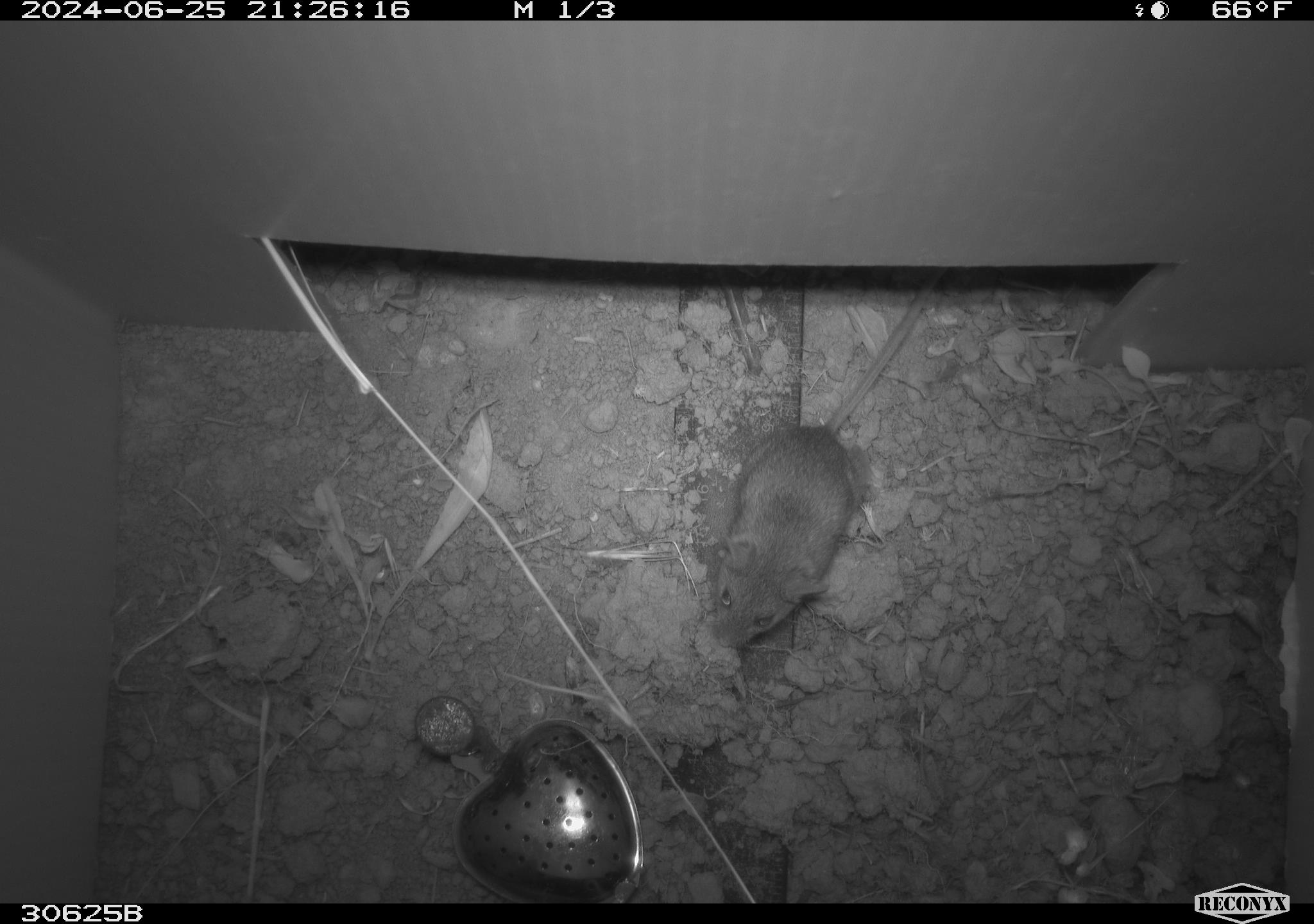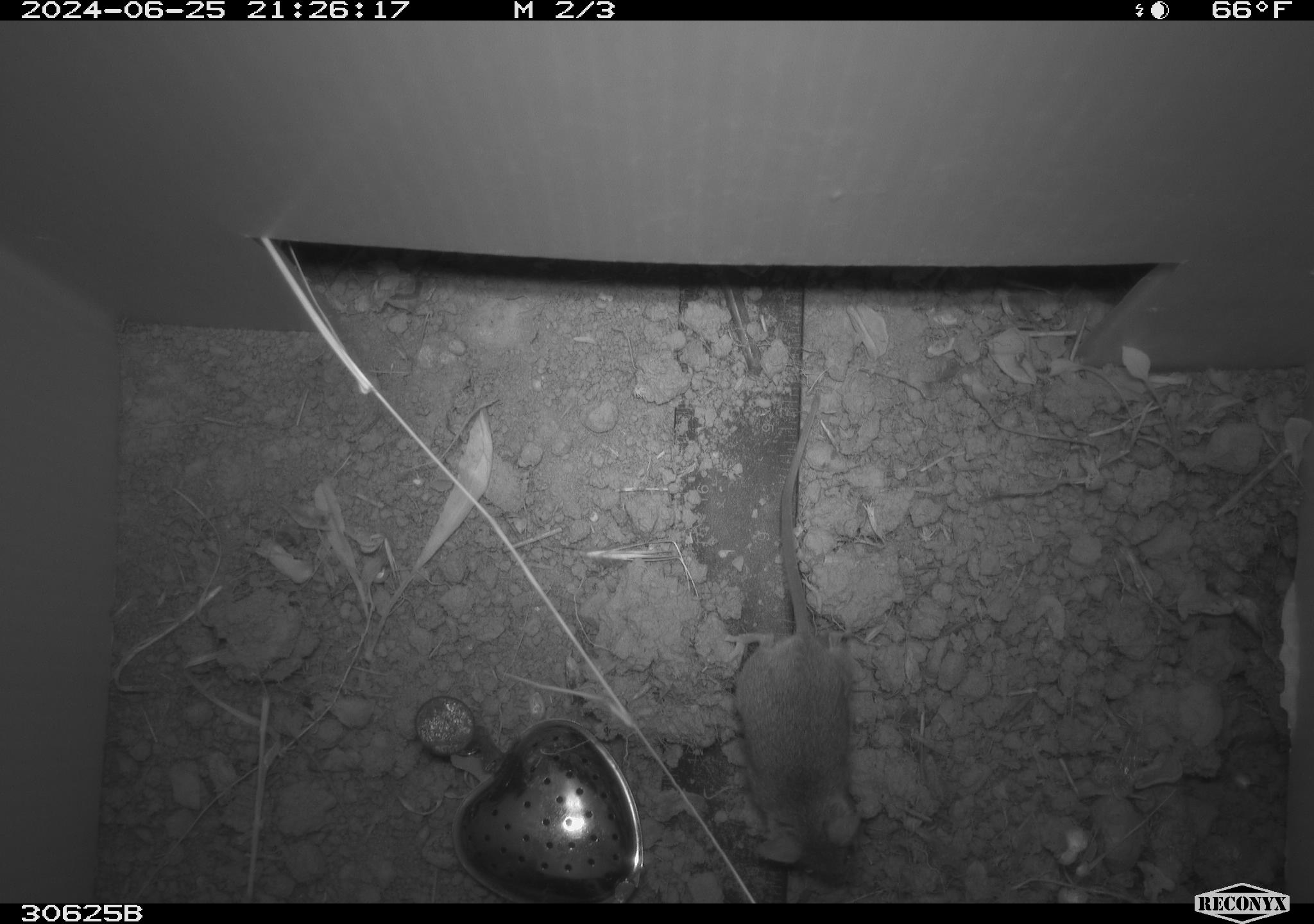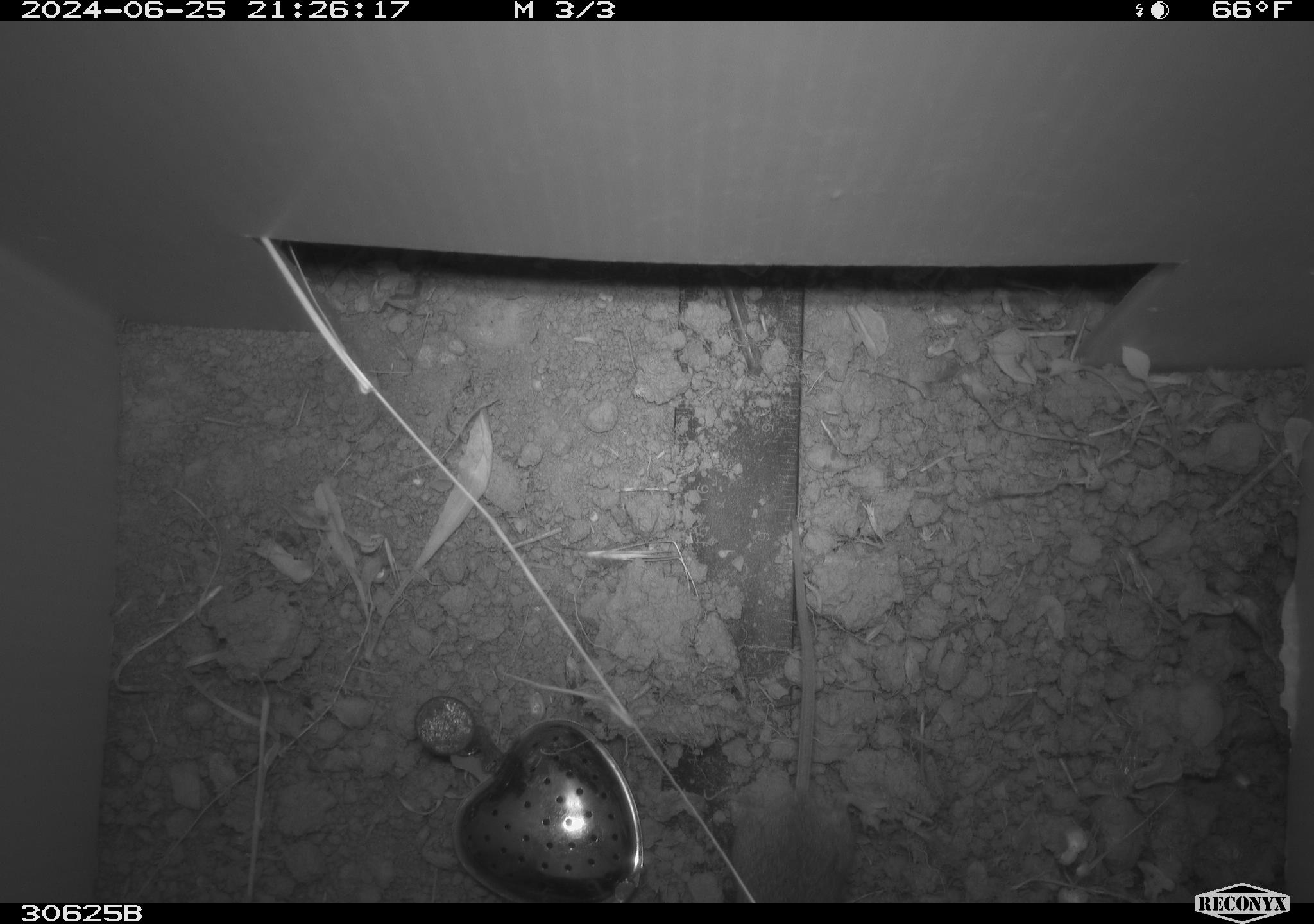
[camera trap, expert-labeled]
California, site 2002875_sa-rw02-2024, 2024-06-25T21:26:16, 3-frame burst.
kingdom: Animalia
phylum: Chordata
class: Mammalia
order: Rodentia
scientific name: Rodentia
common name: mouse species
Mouse species (Rodentia).